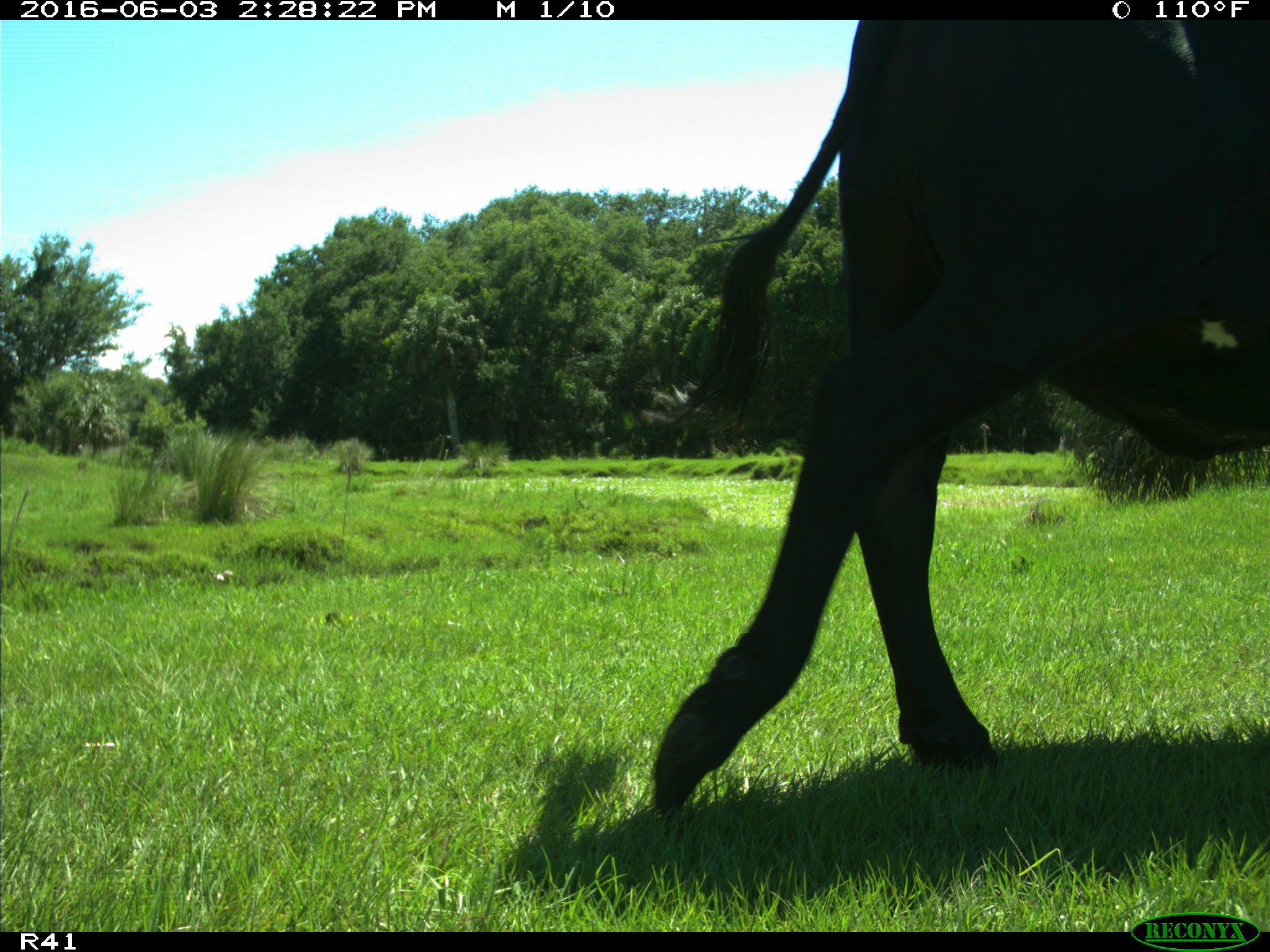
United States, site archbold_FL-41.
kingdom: Animalia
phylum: Chordata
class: Mammalia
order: Artiodactyla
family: Bovidae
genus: Bos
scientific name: Bos taurus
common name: domestic cow